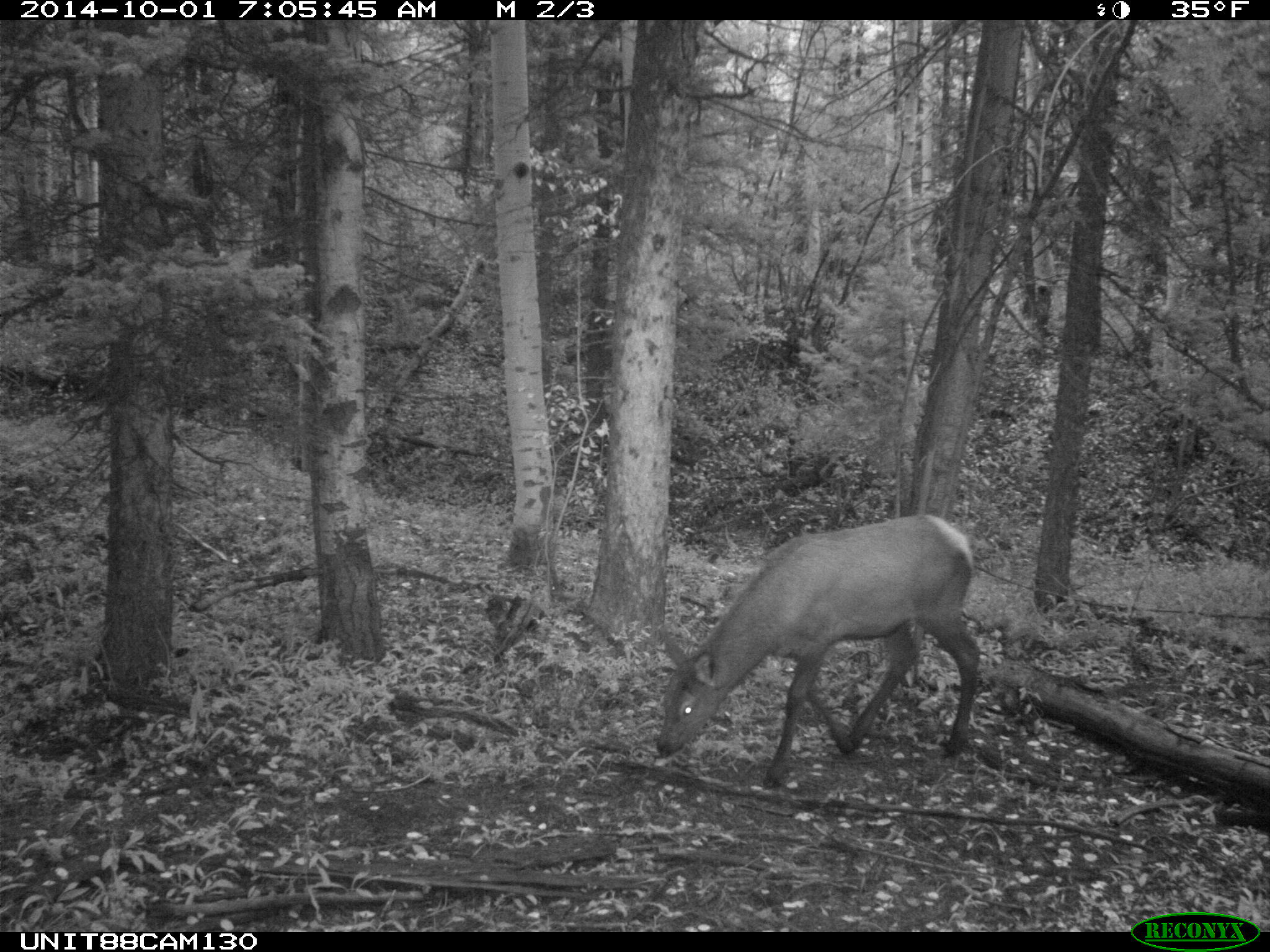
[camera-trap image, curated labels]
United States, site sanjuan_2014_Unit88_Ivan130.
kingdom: Animalia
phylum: Chordata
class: Mammalia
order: Artiodactyla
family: Cervidae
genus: Cervus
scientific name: Cervus elaphus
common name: red deer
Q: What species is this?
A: Cervus elaphus (red deer).